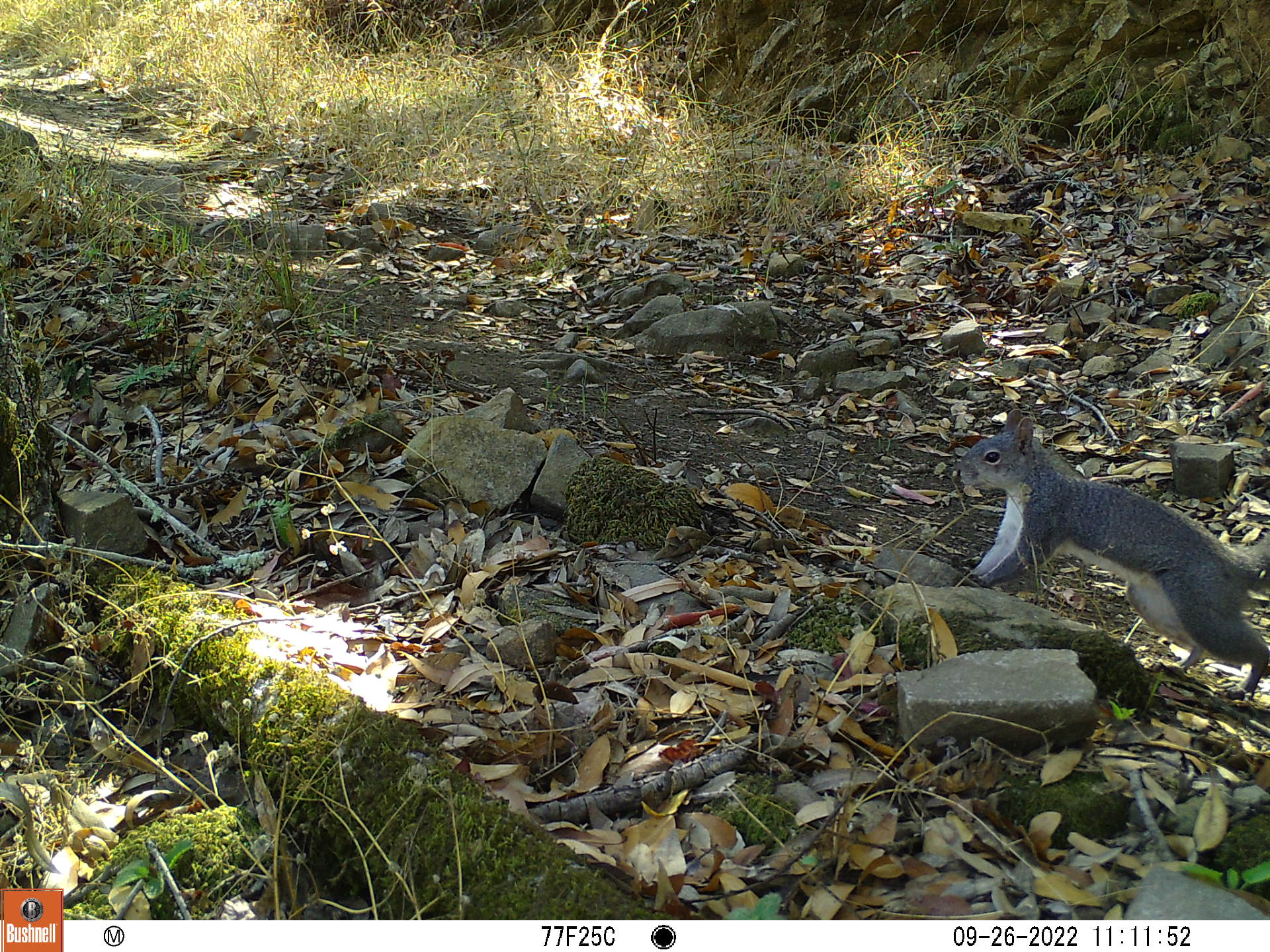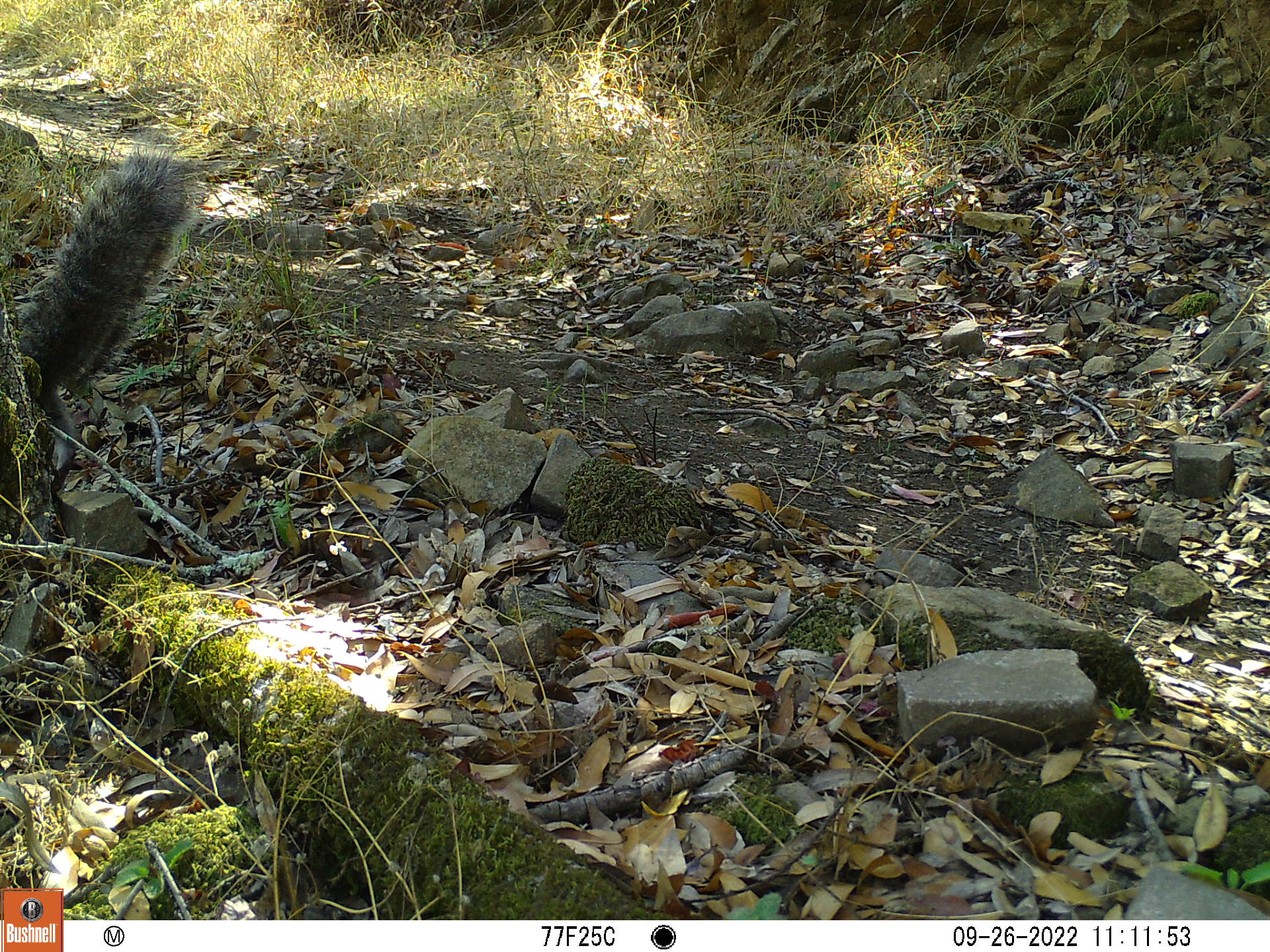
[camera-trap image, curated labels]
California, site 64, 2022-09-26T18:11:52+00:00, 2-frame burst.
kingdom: Animalia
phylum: Chordata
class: Mammalia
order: Rodentia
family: Sciuridae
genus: Sciurus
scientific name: Sciurus griseus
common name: western gray squirrel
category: western grey squirrel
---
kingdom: Animalia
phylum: Chordata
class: Mammalia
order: Rodentia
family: Sciuridae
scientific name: Sciuridae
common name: squirrel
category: unknown squirrel